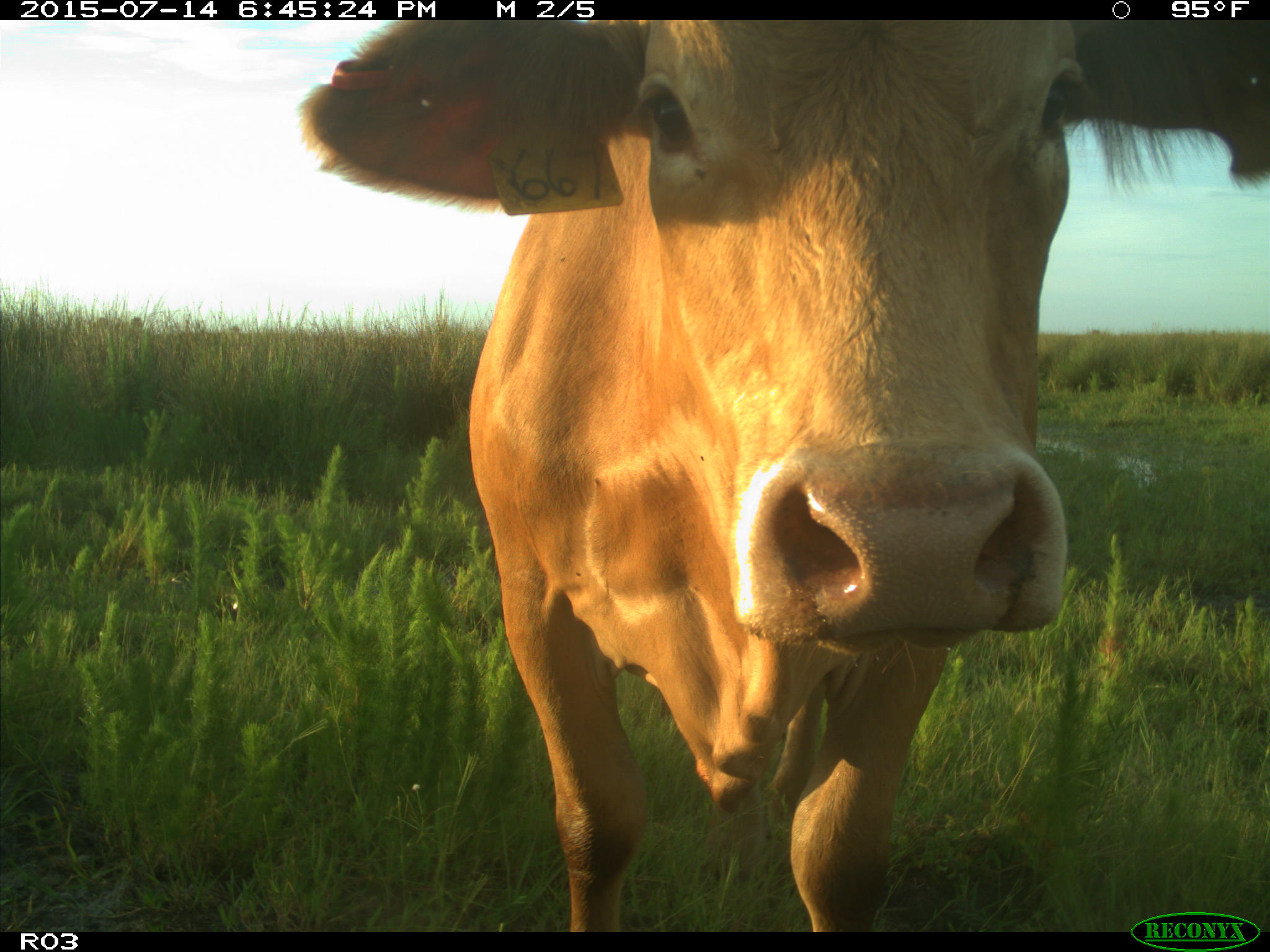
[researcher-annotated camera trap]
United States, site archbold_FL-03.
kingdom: Animalia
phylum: Chordata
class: Mammalia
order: Artiodactyla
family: Bovidae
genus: Bos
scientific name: Bos taurus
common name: domestic cow